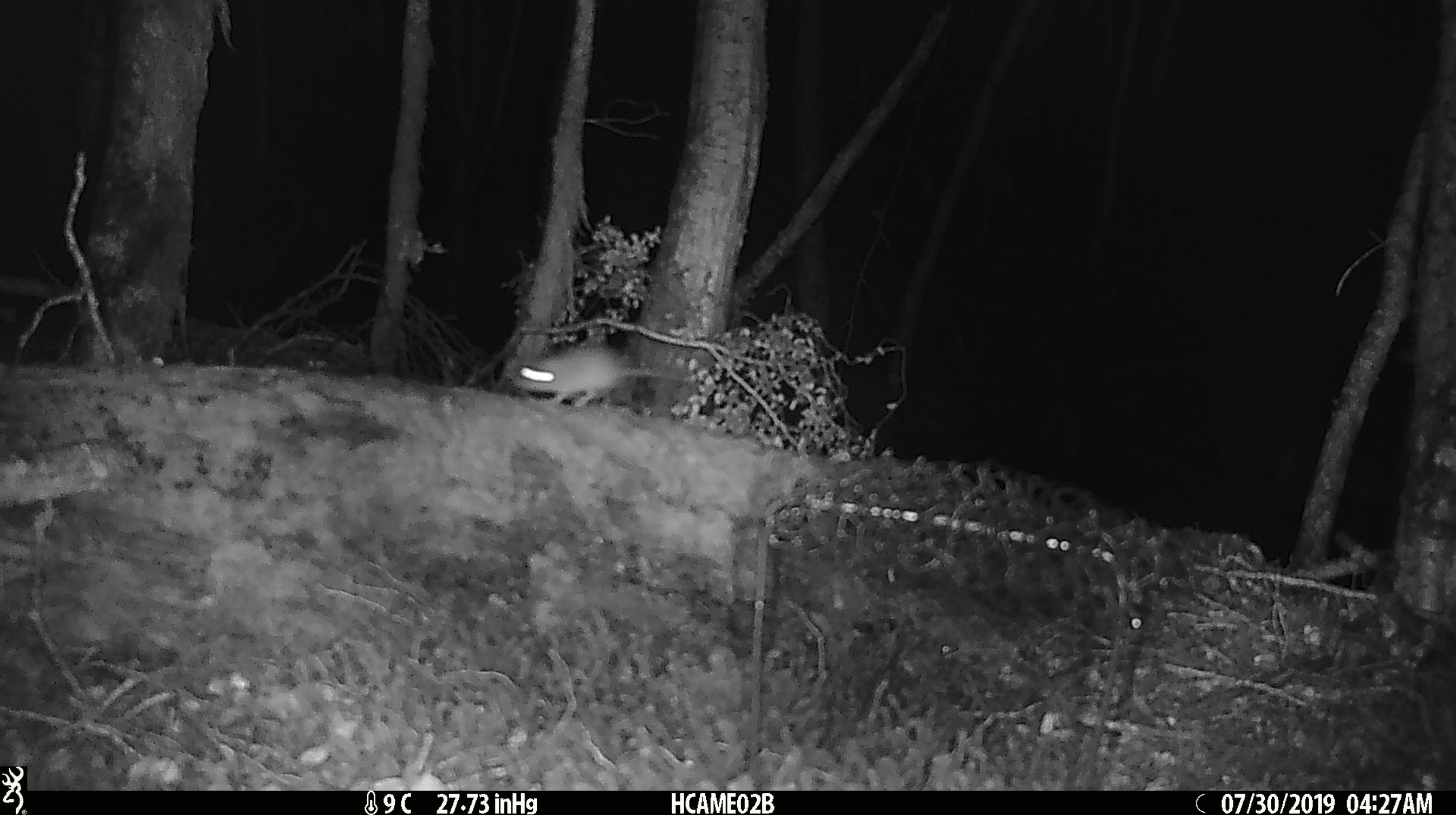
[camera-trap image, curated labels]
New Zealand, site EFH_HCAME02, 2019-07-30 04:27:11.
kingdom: Animalia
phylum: Chordata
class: Mammalia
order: Rodentia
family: Muridae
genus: Mus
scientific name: Mus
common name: mouse